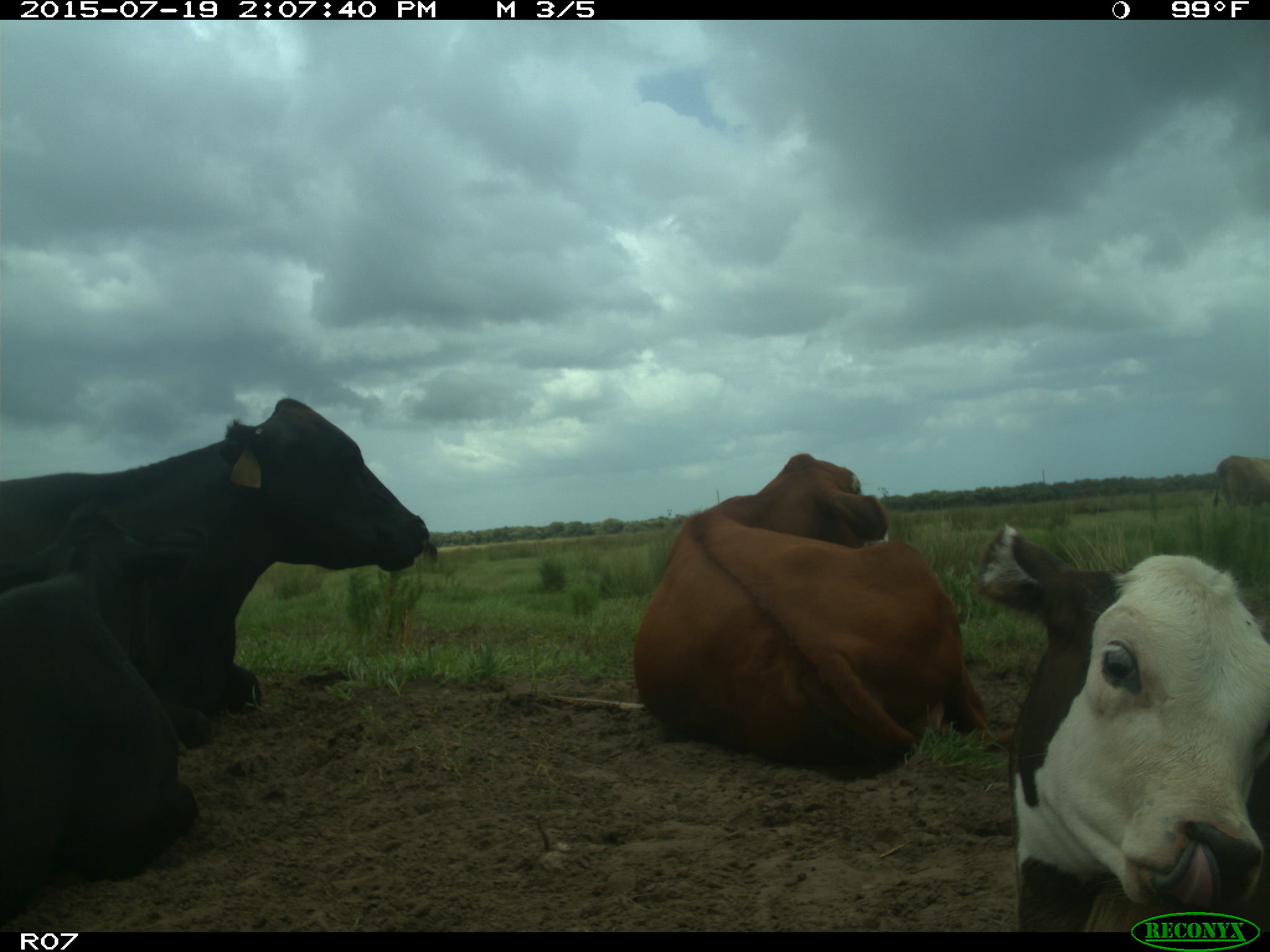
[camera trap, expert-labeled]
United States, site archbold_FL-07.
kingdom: Animalia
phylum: Chordata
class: Mammalia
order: Artiodactyla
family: Bovidae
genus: Bos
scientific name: Bos taurus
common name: domestic cow